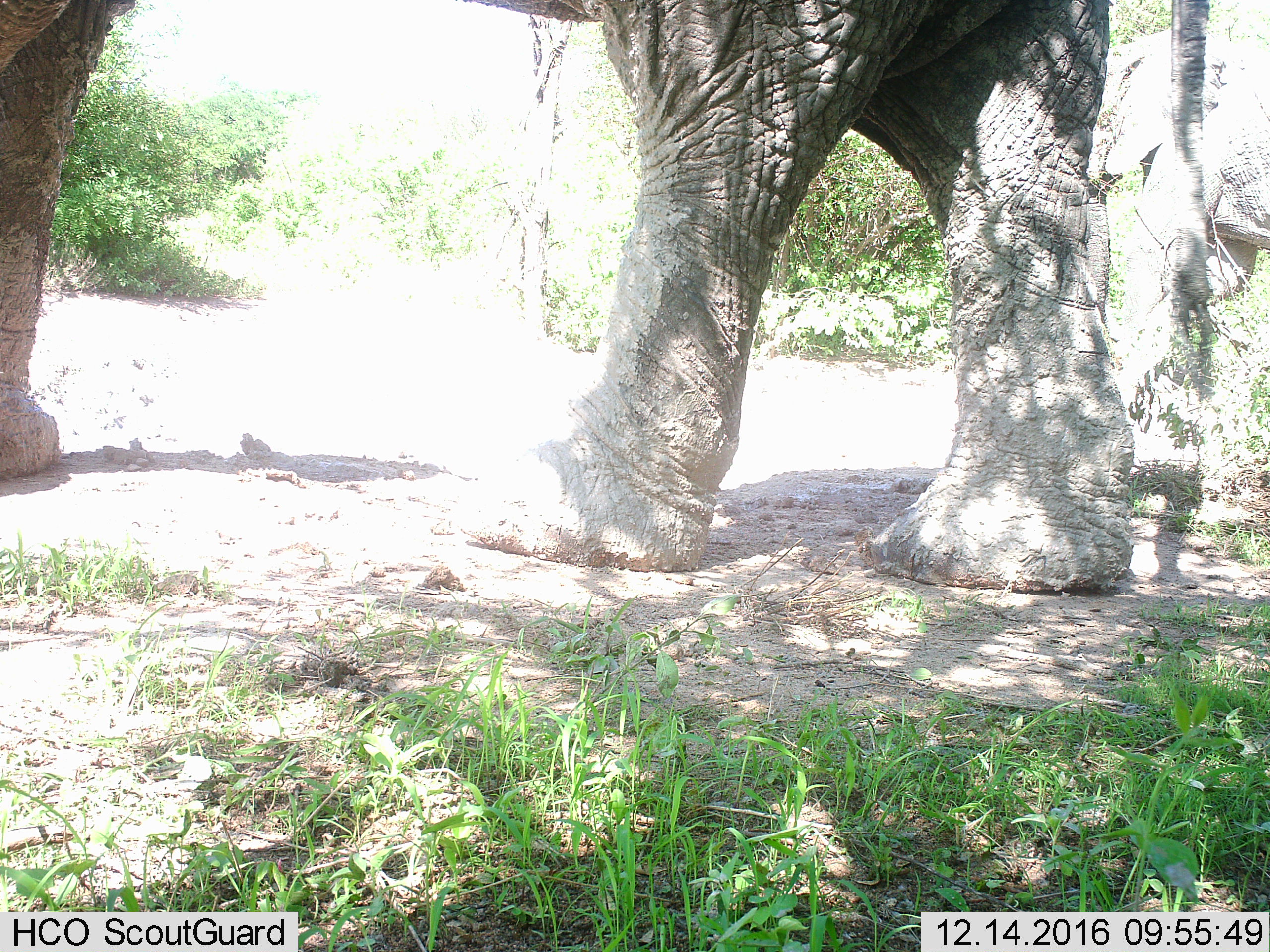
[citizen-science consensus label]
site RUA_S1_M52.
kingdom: Animalia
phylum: Chordata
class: Mammalia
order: Proboscidea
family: Elephantidae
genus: Loxodonta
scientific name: Loxodonta africana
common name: african bush elephant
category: elephant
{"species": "elephant (african bush elephant) (Loxodonta africana)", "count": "2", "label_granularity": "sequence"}